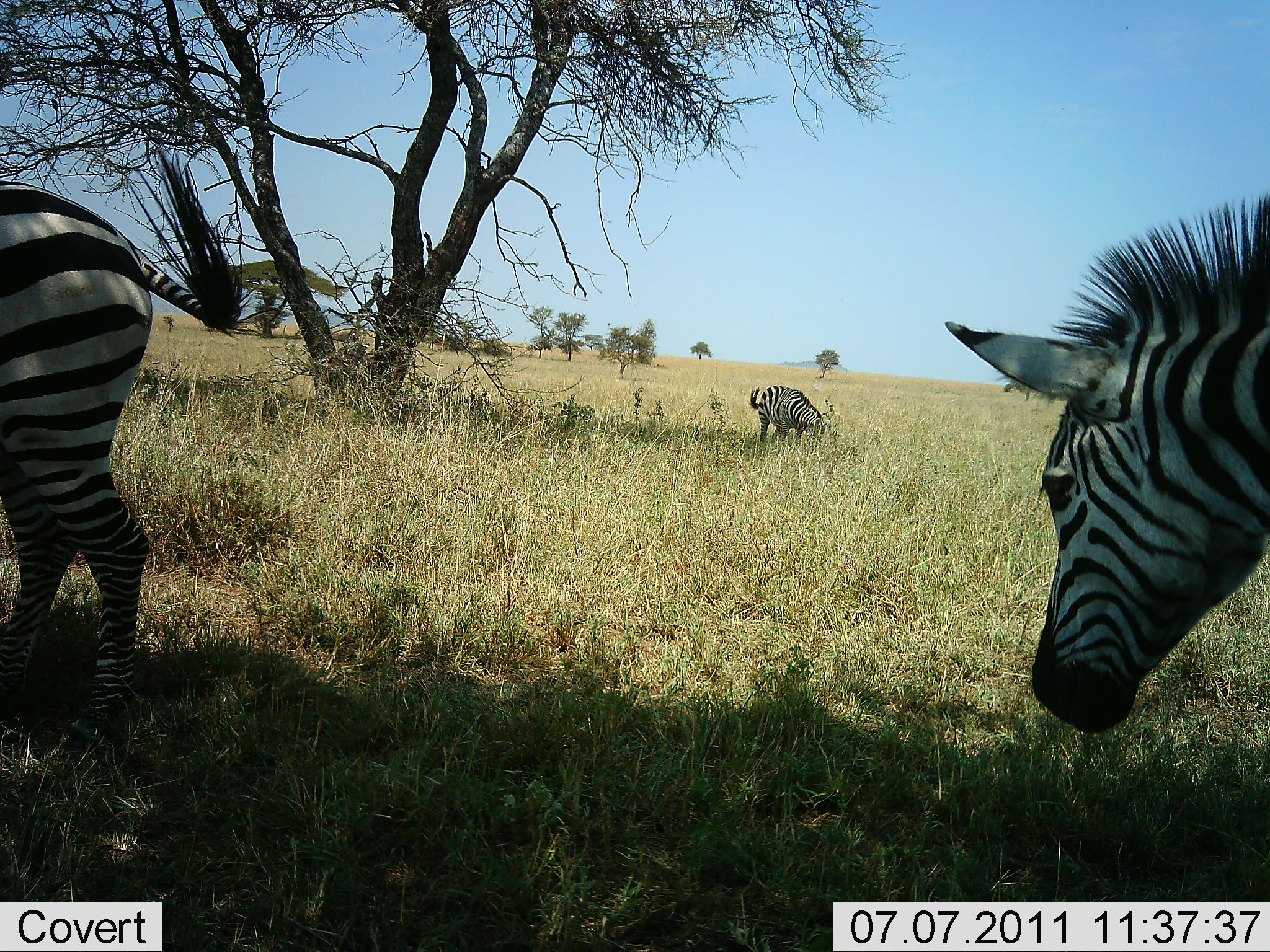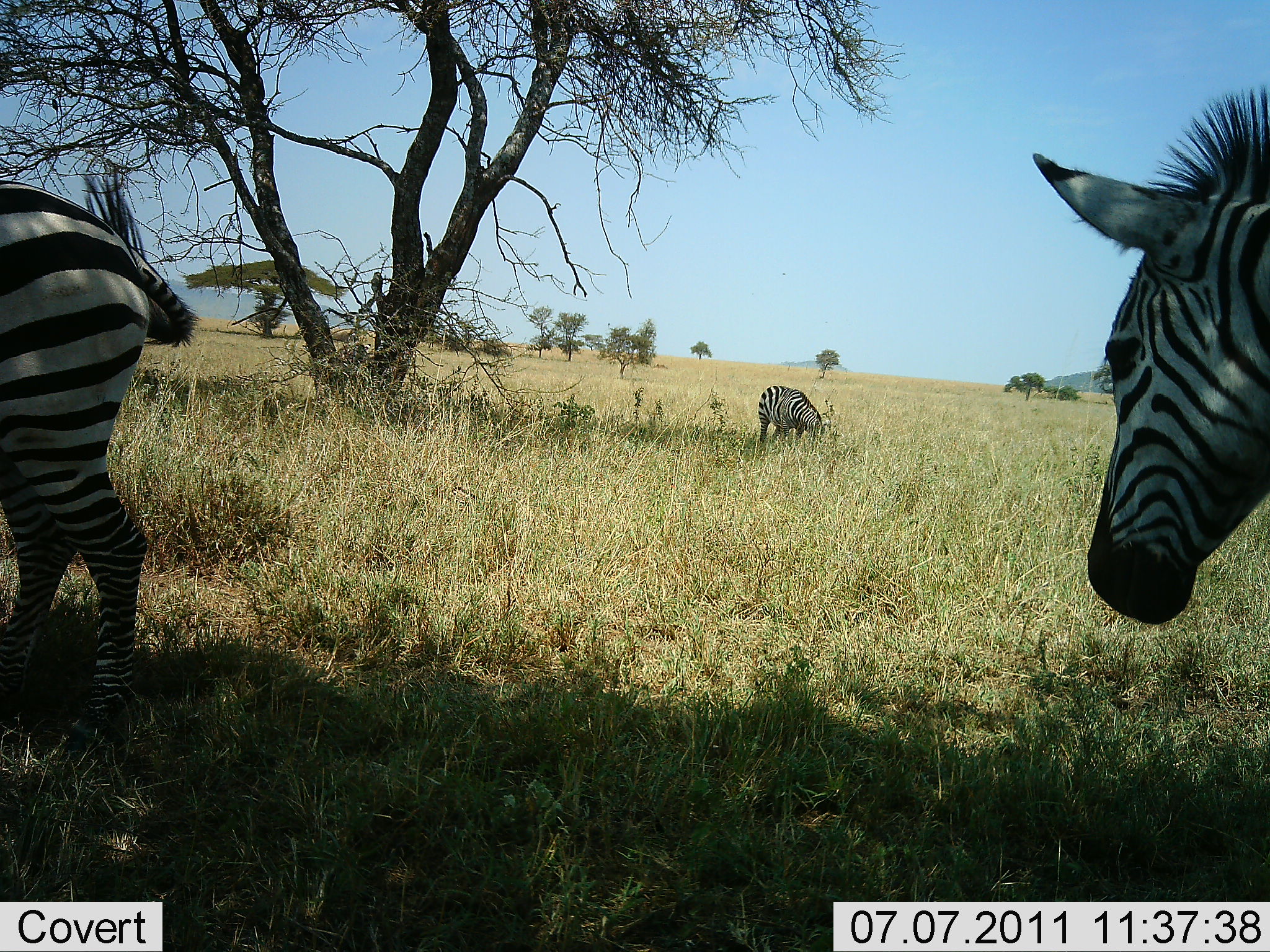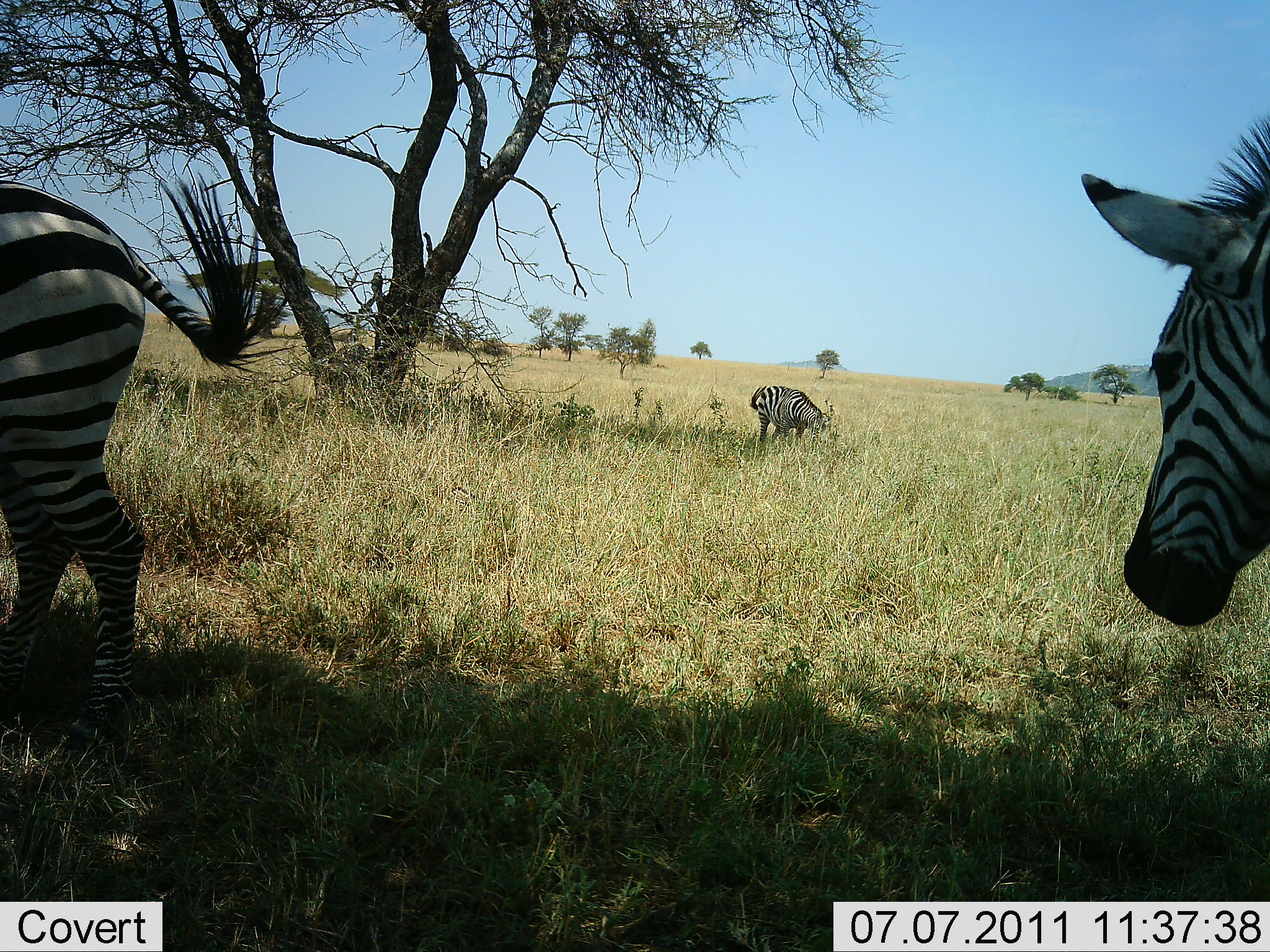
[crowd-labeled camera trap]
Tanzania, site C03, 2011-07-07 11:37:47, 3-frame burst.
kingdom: Animalia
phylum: Chordata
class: Mammalia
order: Perissodactyla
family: Equidae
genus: Equus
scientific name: Equus quagga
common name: plains zebra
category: zebra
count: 3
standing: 64%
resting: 0%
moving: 27%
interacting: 0%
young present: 0%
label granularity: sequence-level